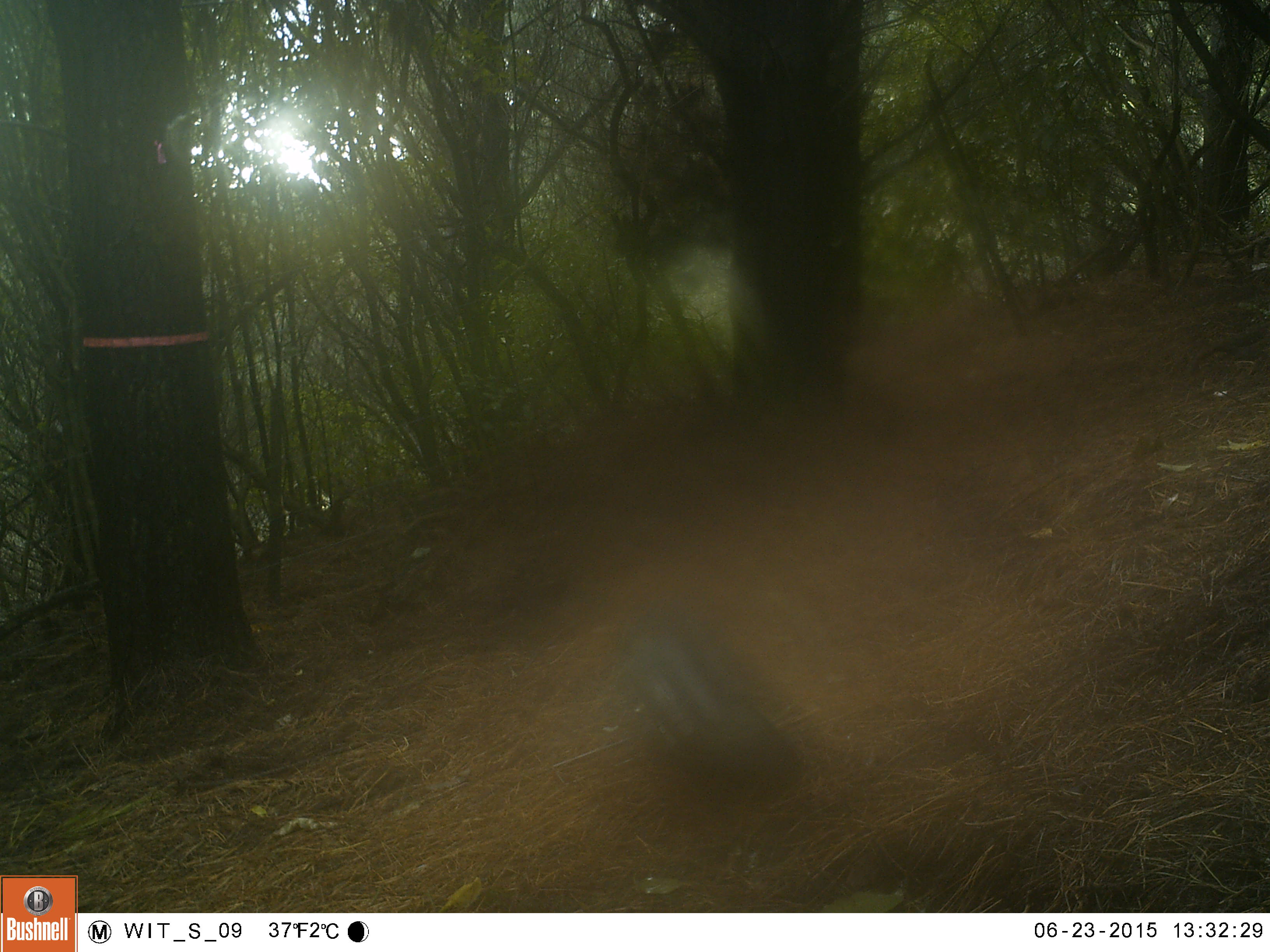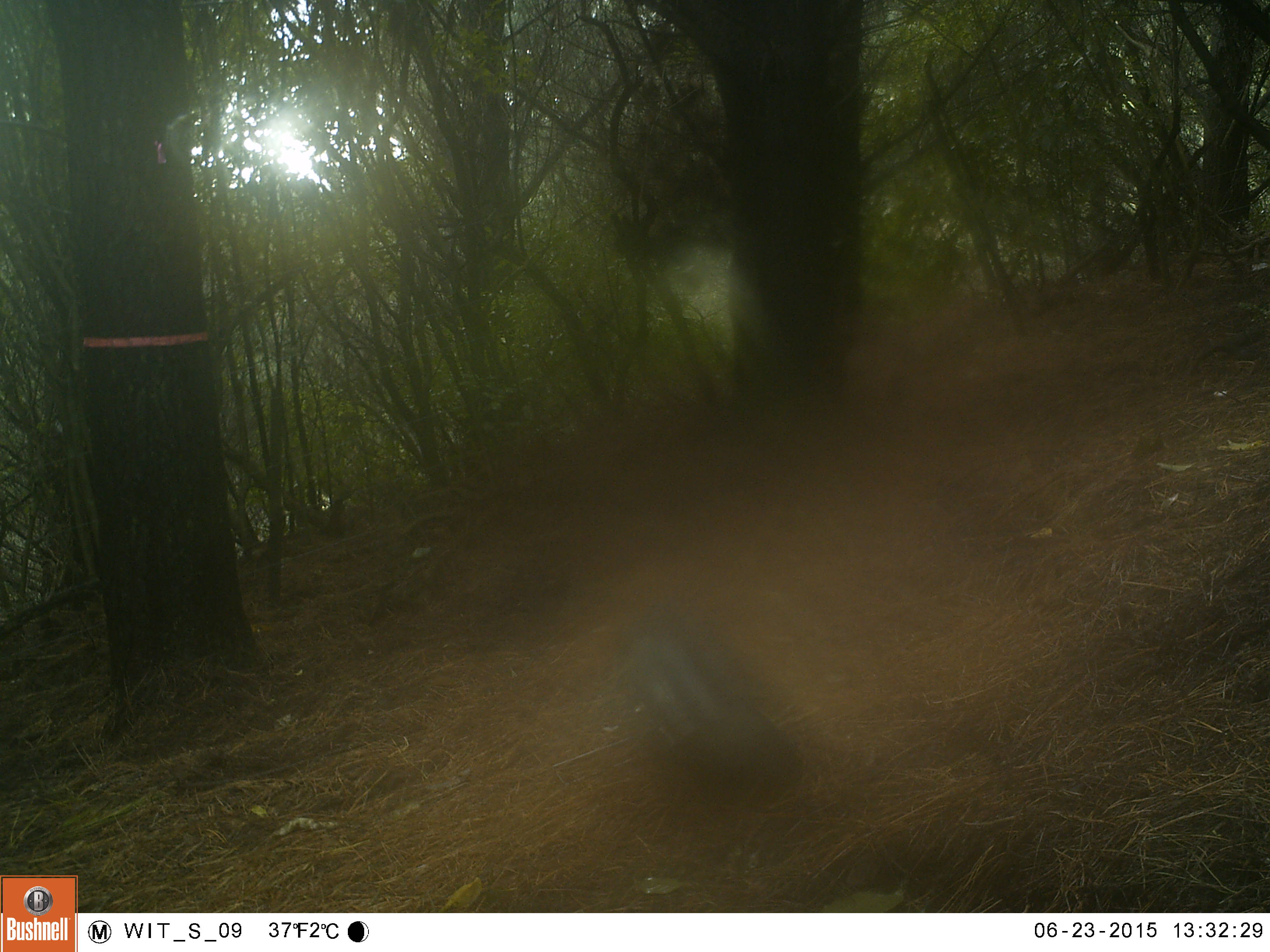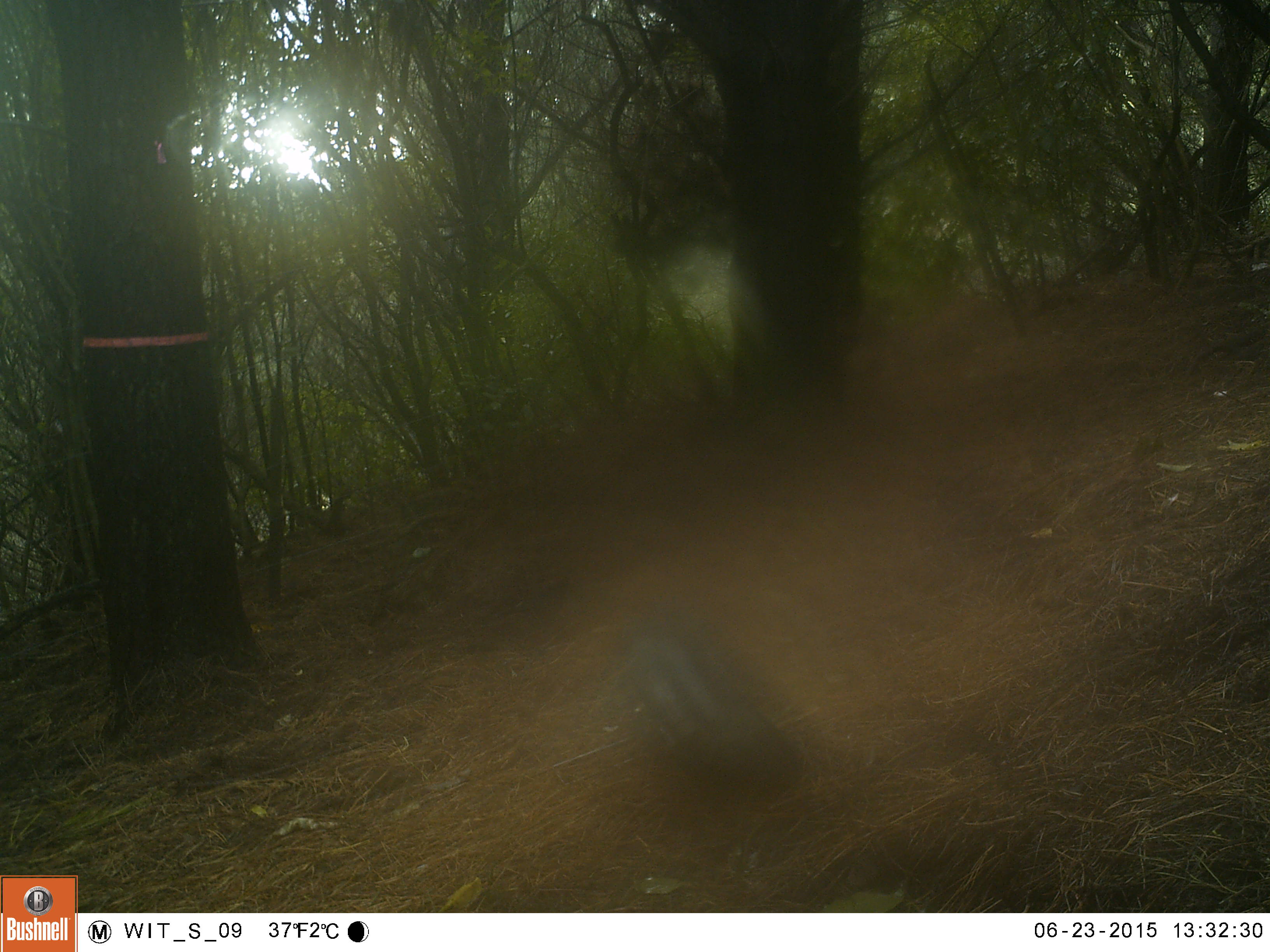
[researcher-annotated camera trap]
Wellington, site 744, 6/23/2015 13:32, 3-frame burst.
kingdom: Animalia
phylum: Chordata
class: Aves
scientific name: Aves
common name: bird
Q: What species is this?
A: Bird (Aves).